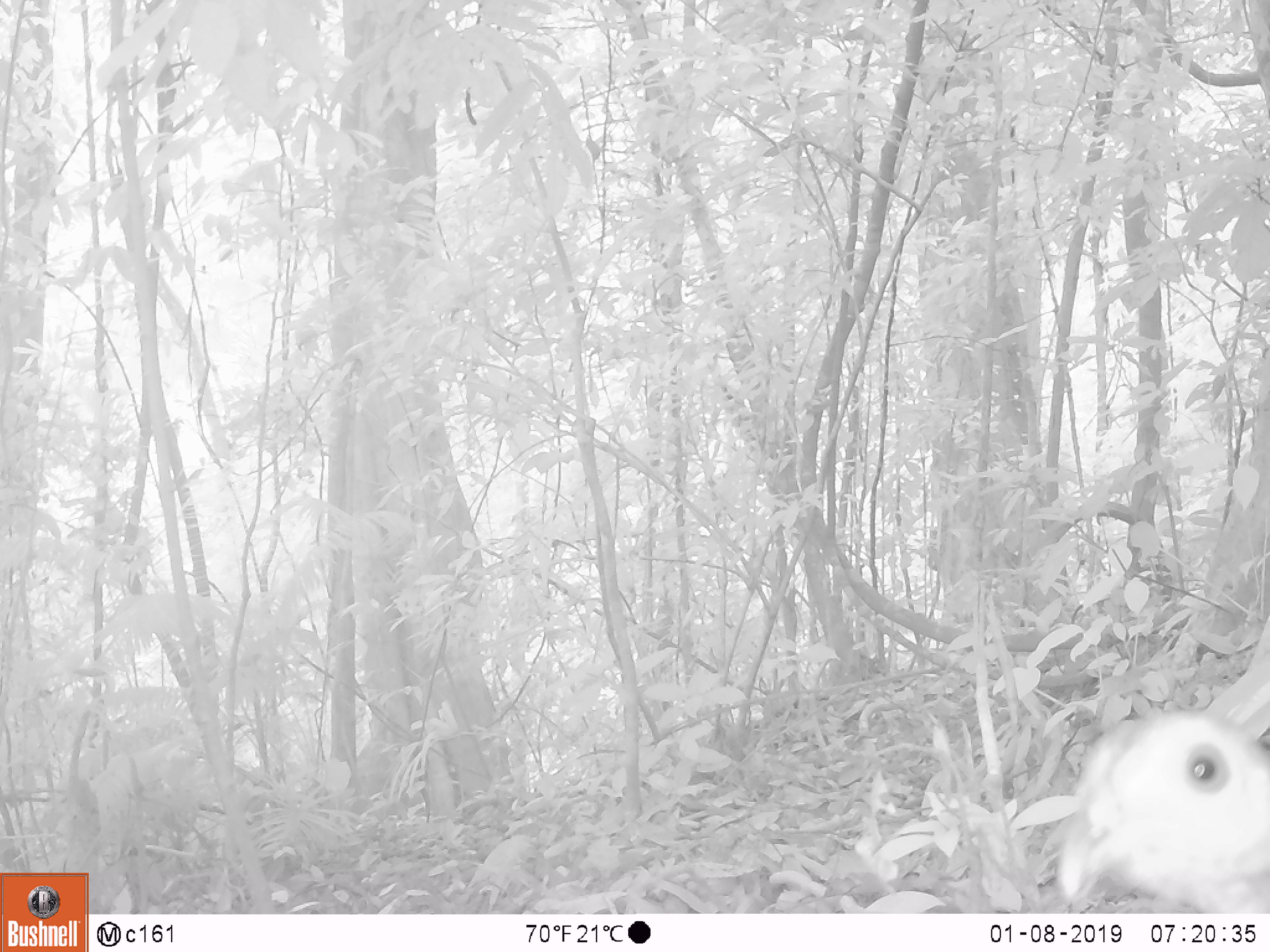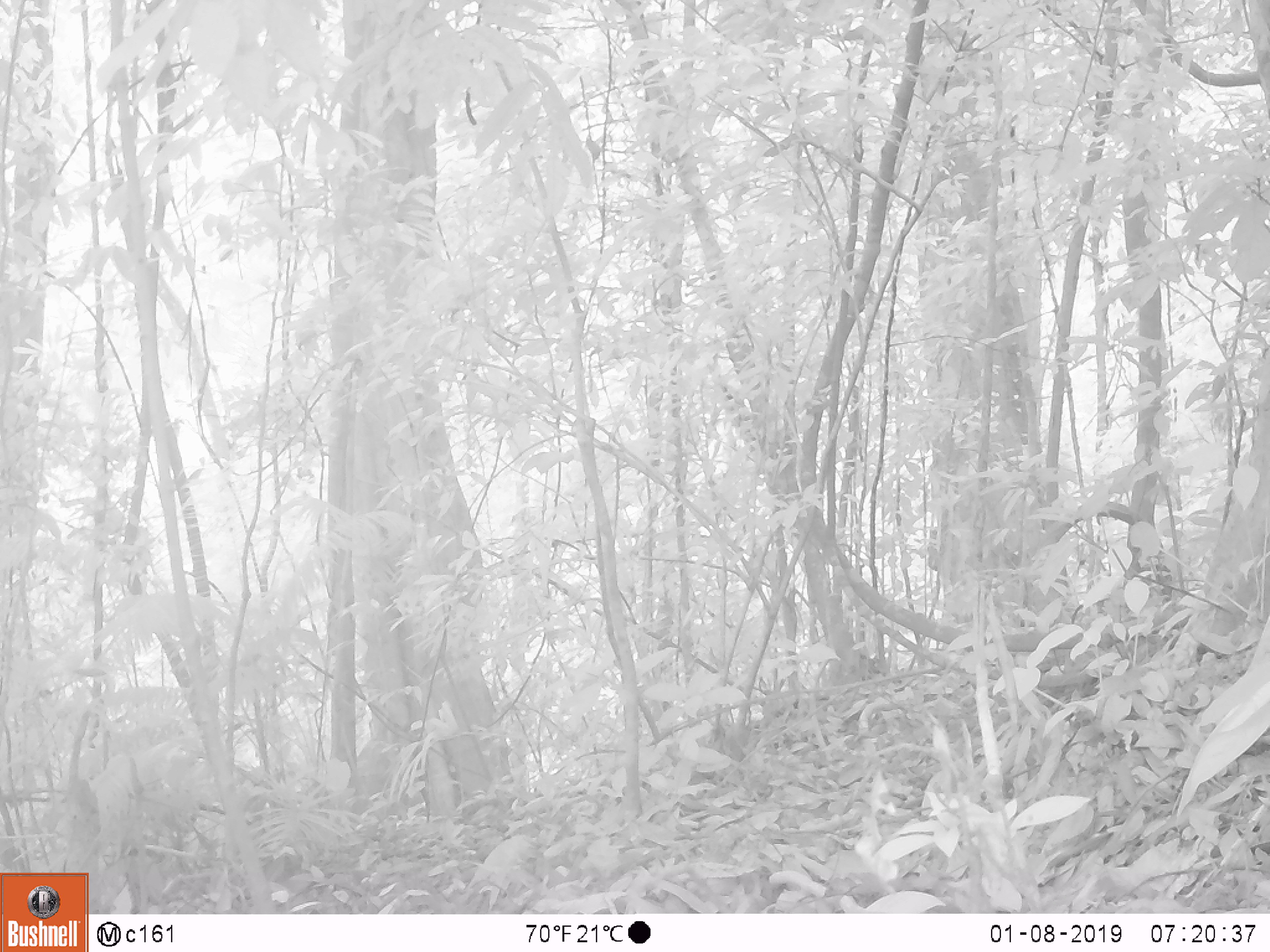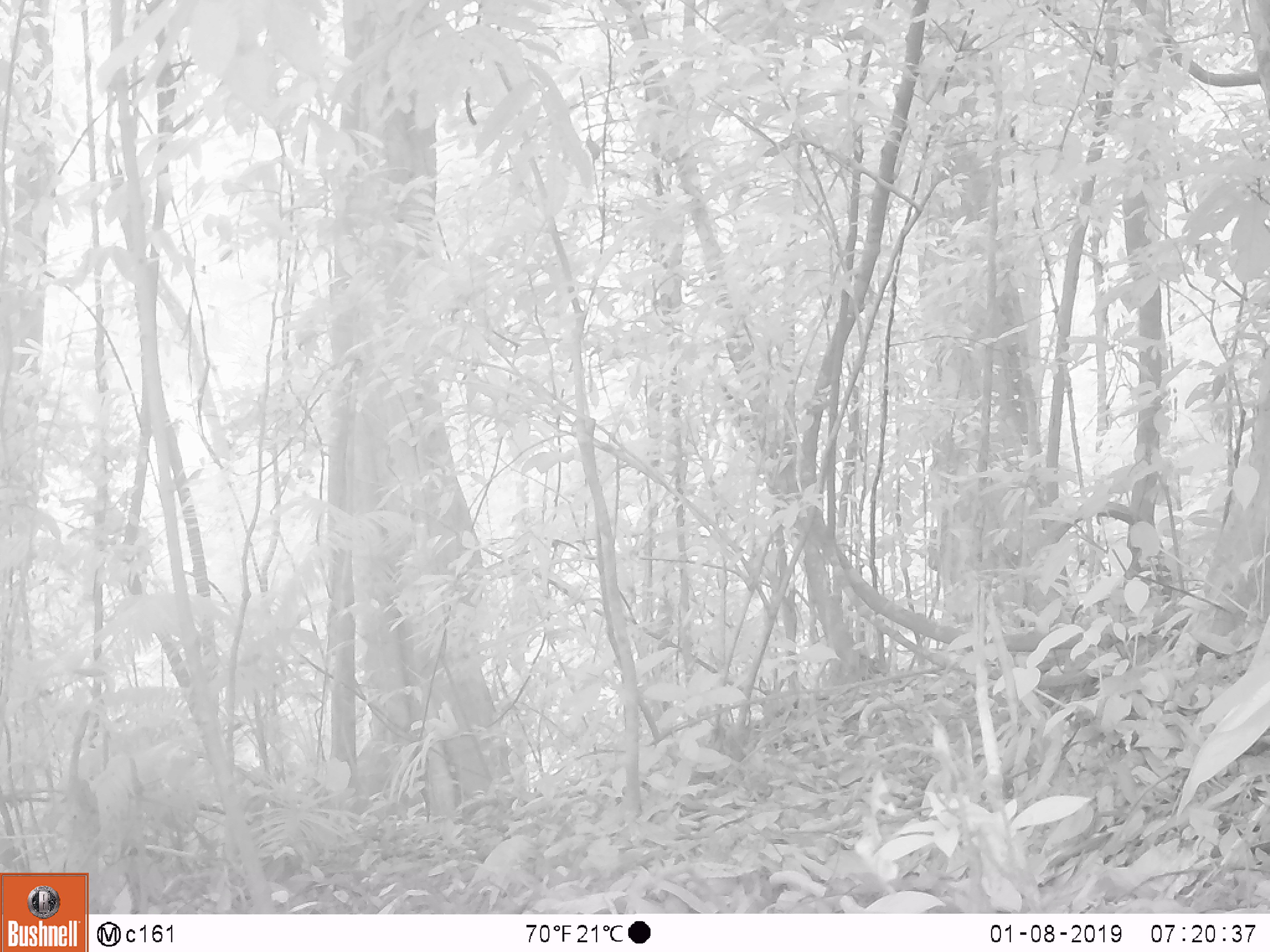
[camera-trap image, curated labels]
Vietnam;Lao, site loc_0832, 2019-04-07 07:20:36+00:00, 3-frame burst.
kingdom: Animalia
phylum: Chordata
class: Aves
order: Galliformes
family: Phasianidae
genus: Lophura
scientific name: Lophura nycthemera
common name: silver pheasant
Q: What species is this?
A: Silver pheasant (Lophura nycthemera).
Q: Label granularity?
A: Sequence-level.